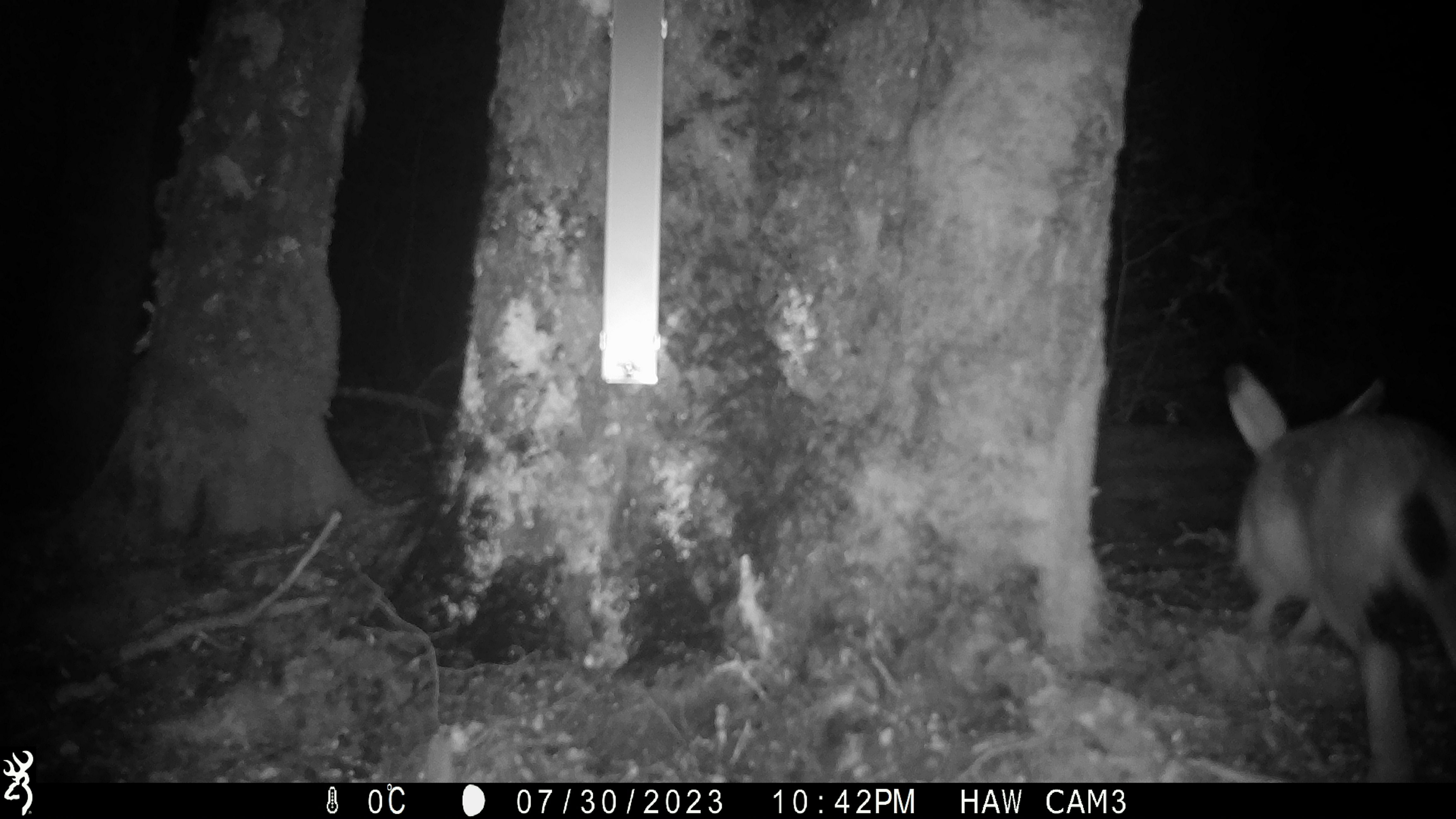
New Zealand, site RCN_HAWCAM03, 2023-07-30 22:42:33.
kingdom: Animalia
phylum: Chordata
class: Mammalia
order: Lagomorpha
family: Leporidae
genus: Lepus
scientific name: Lepus europaeus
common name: brown hare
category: hare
Hare (brown hare) (Lepus europaeus).